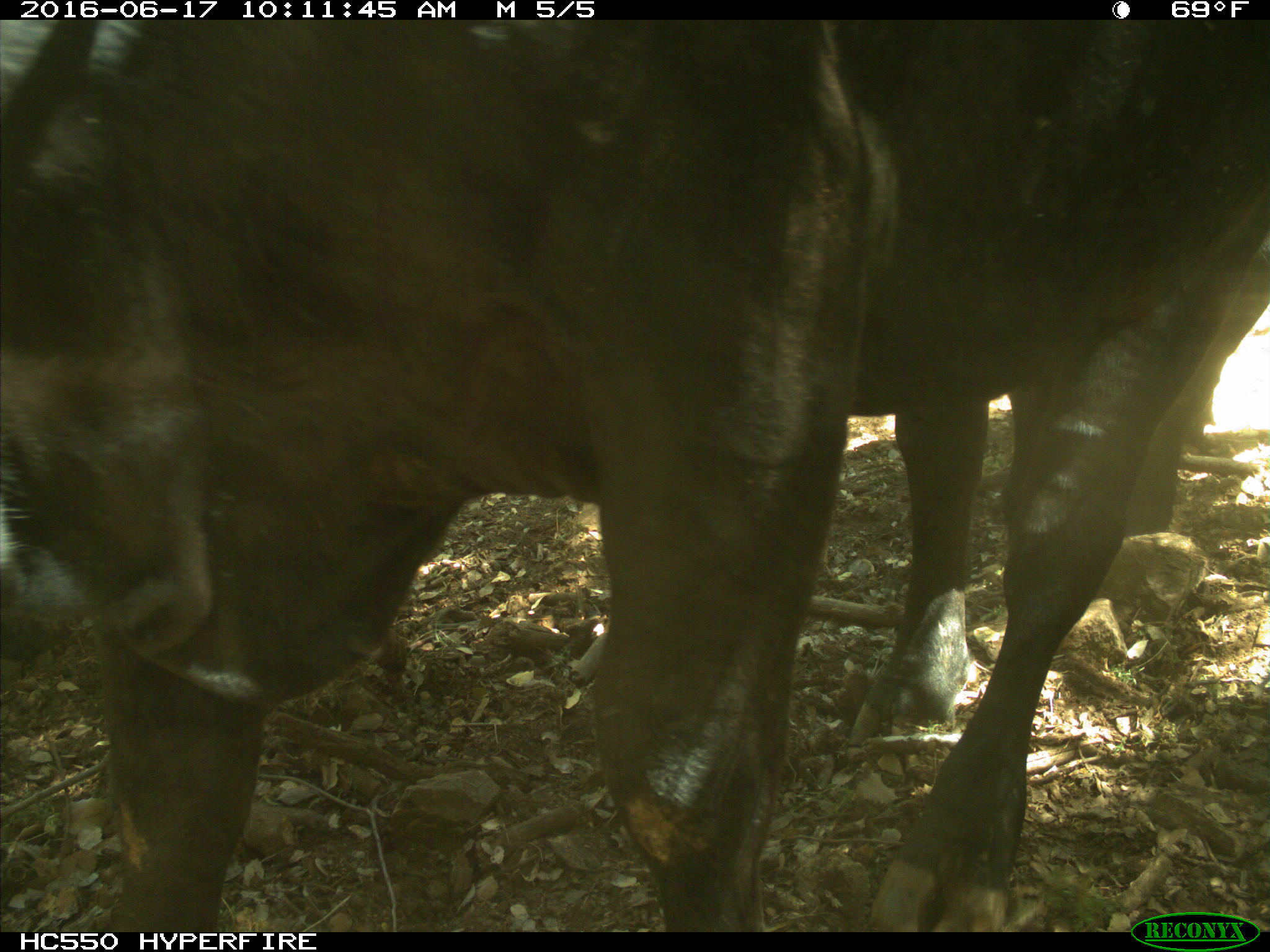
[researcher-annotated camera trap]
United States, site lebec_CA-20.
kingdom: Animalia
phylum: Chordata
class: Mammalia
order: Artiodactyla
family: Bovidae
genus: Bos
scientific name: Bos taurus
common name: domestic cow